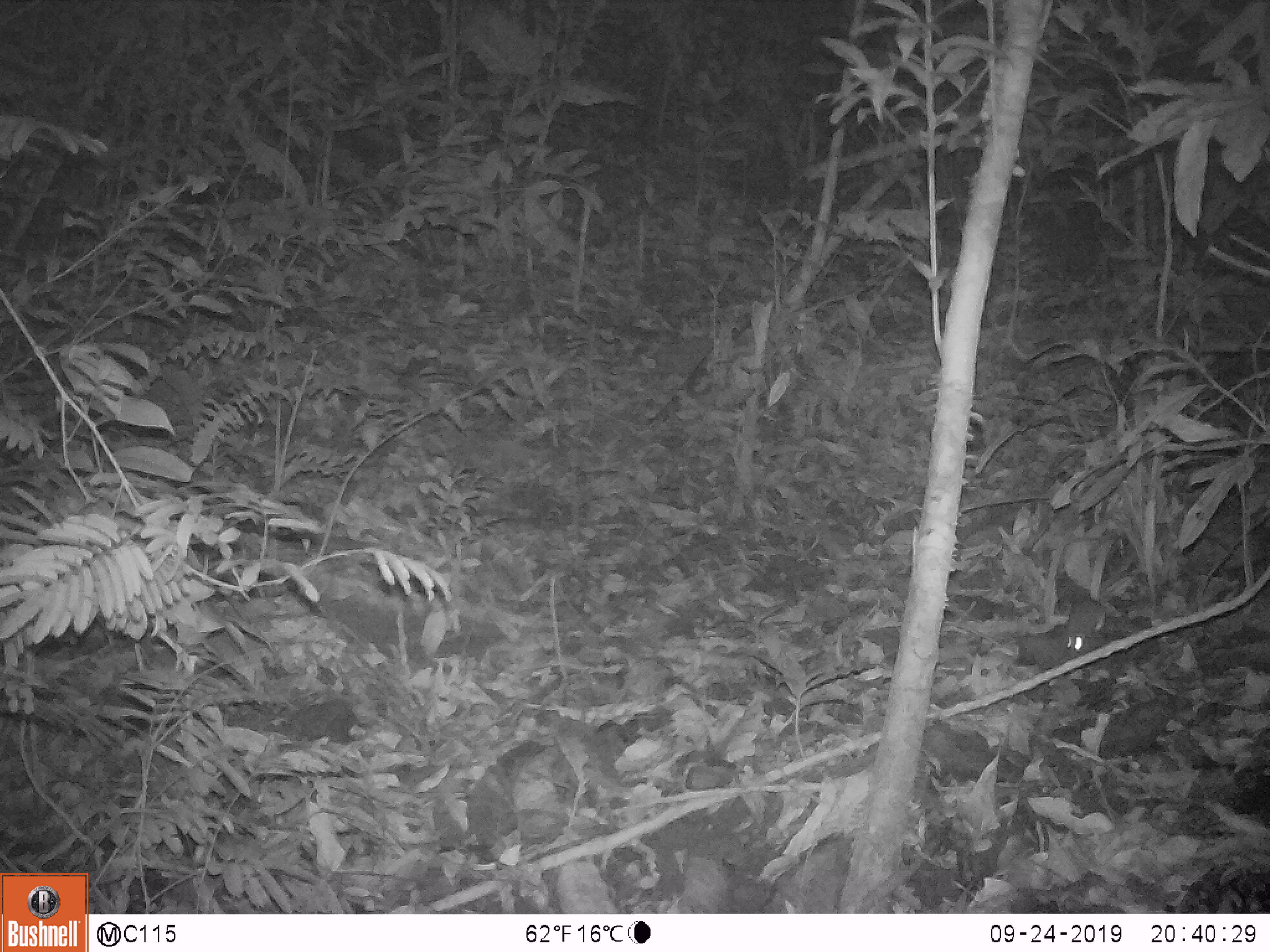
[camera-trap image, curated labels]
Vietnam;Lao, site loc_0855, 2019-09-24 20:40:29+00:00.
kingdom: Animalia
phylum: Chordata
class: Mammalia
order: Rodentia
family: Muridae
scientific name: Muridae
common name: old-world mice and rats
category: unidentified murid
Unidentified murid (old-world mice and rats) (Muridae). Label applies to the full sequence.